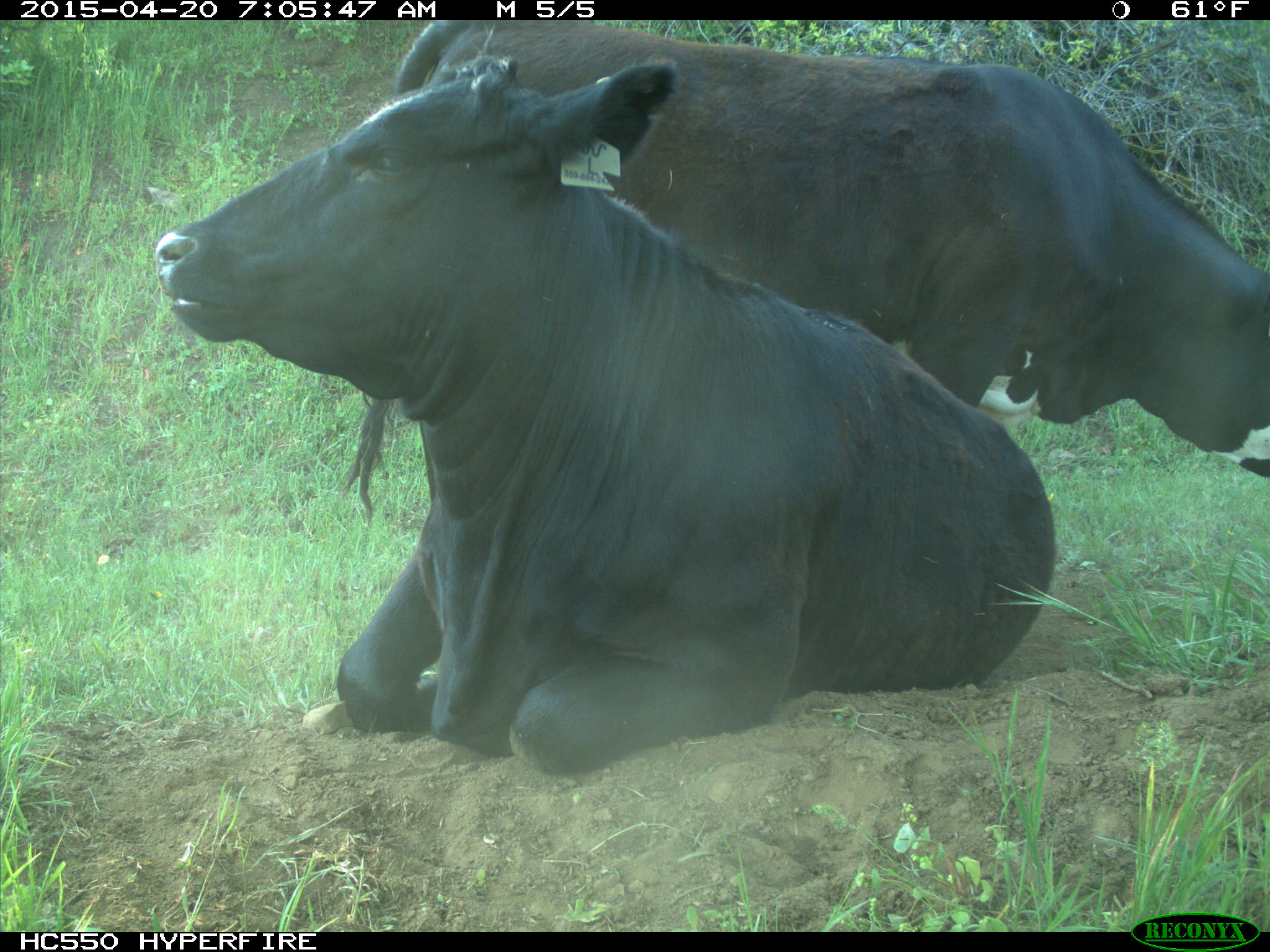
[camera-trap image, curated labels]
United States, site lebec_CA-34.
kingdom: Animalia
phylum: Chordata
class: Mammalia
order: Artiodactyla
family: Bovidae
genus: Bos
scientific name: Bos taurus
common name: domestic cow